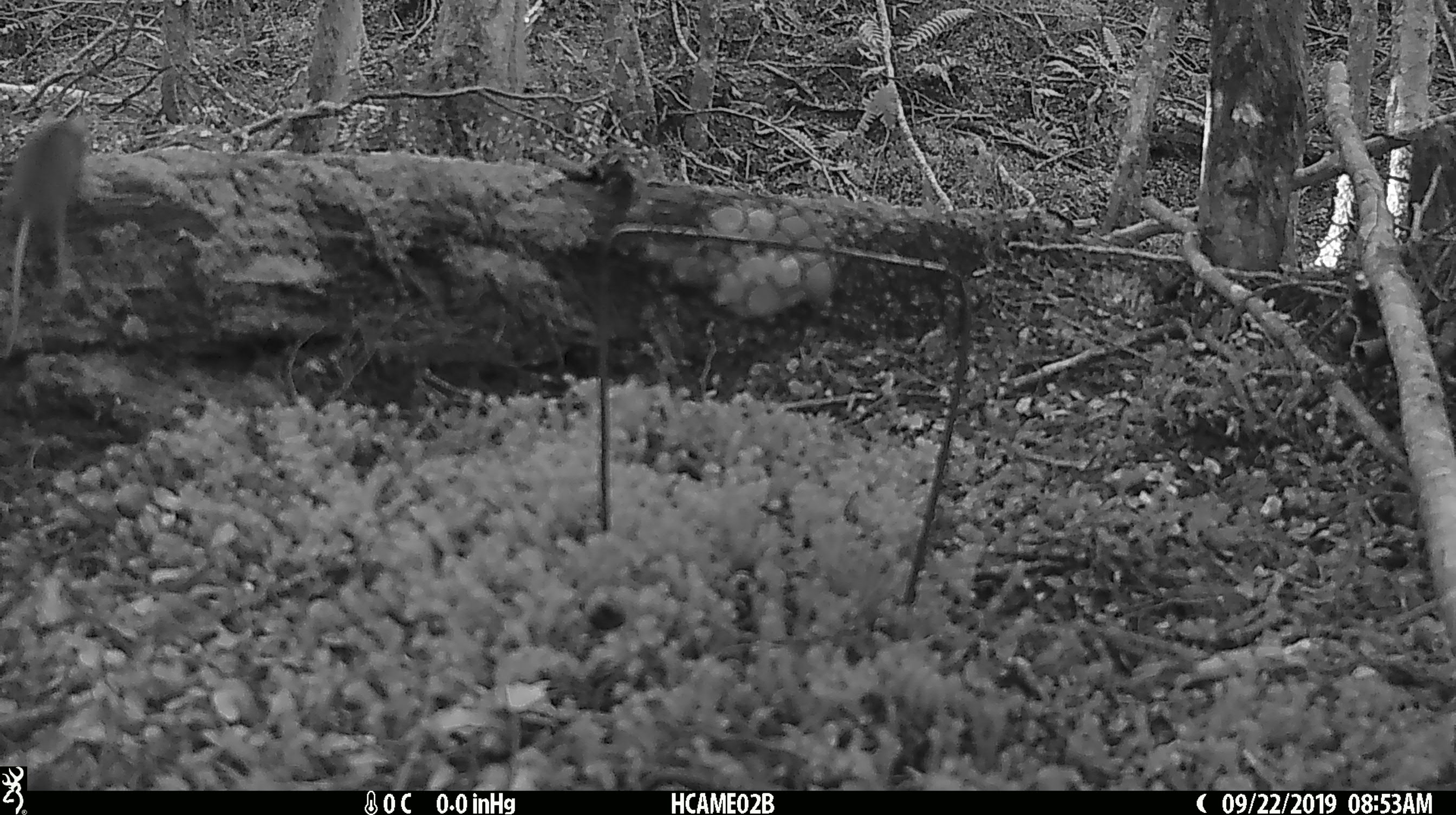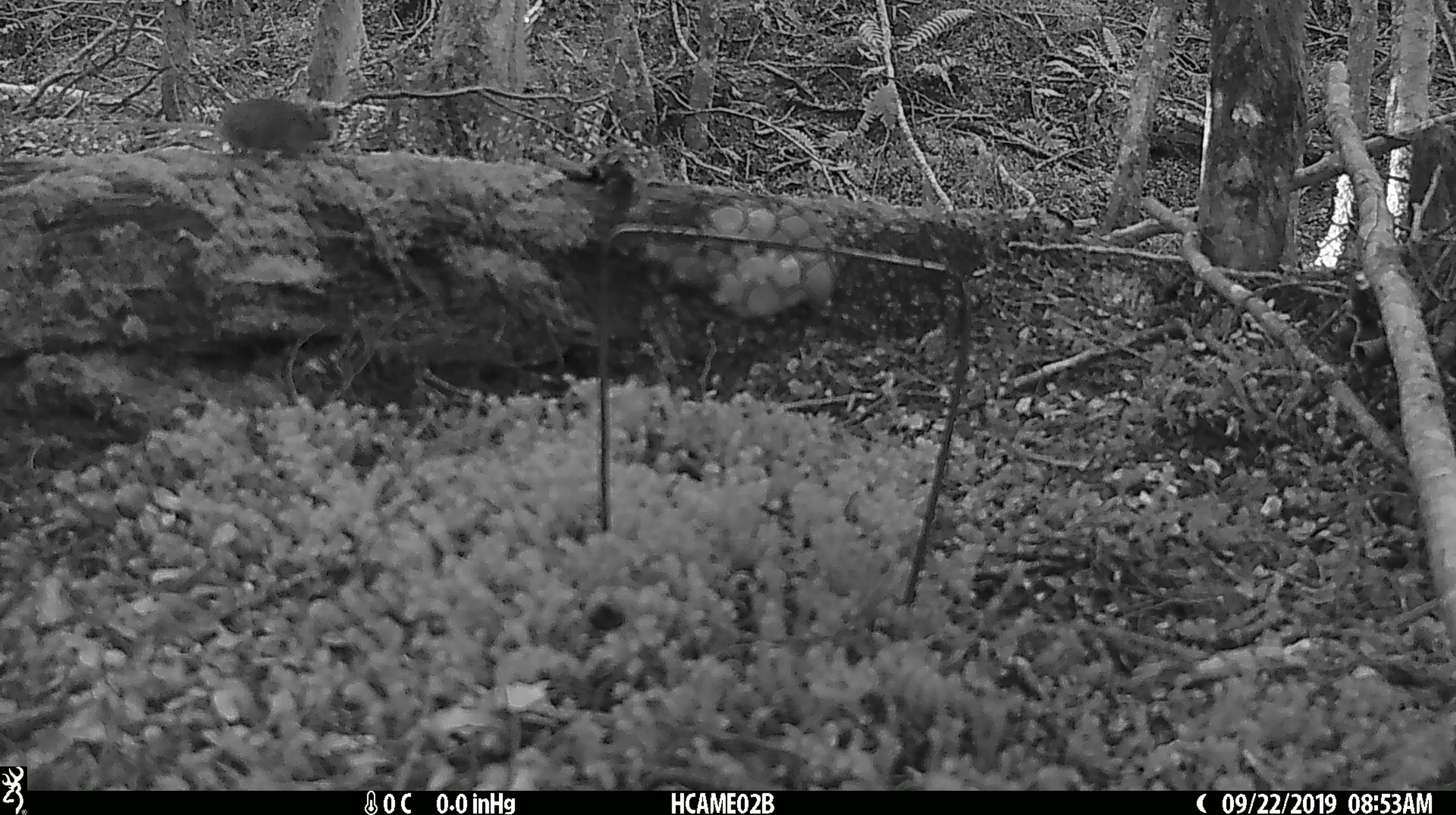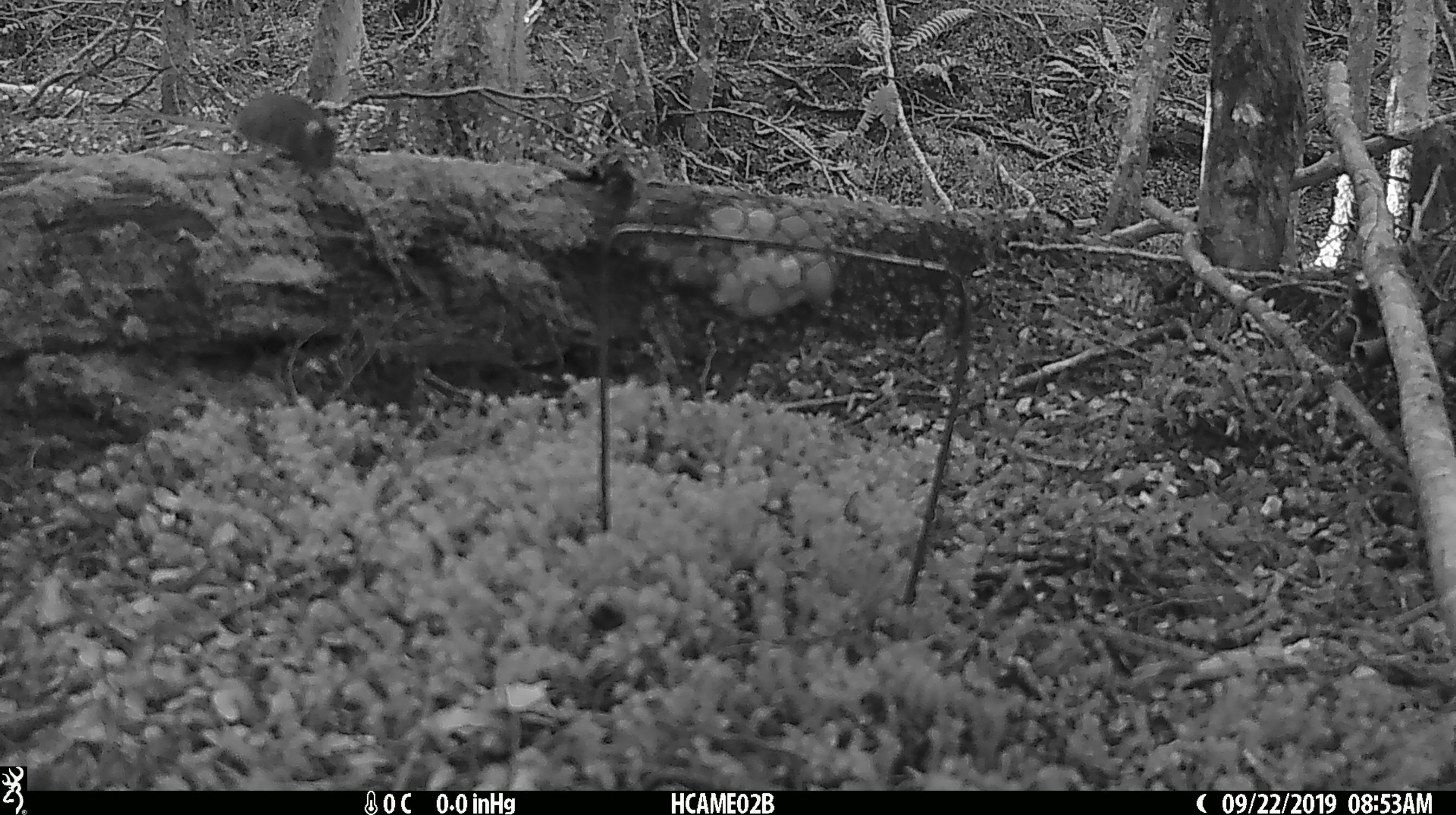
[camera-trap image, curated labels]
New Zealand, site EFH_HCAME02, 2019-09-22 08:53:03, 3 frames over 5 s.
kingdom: Animalia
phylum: Chordata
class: Mammalia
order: Rodentia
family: Muridae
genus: Mus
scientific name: Mus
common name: mouse